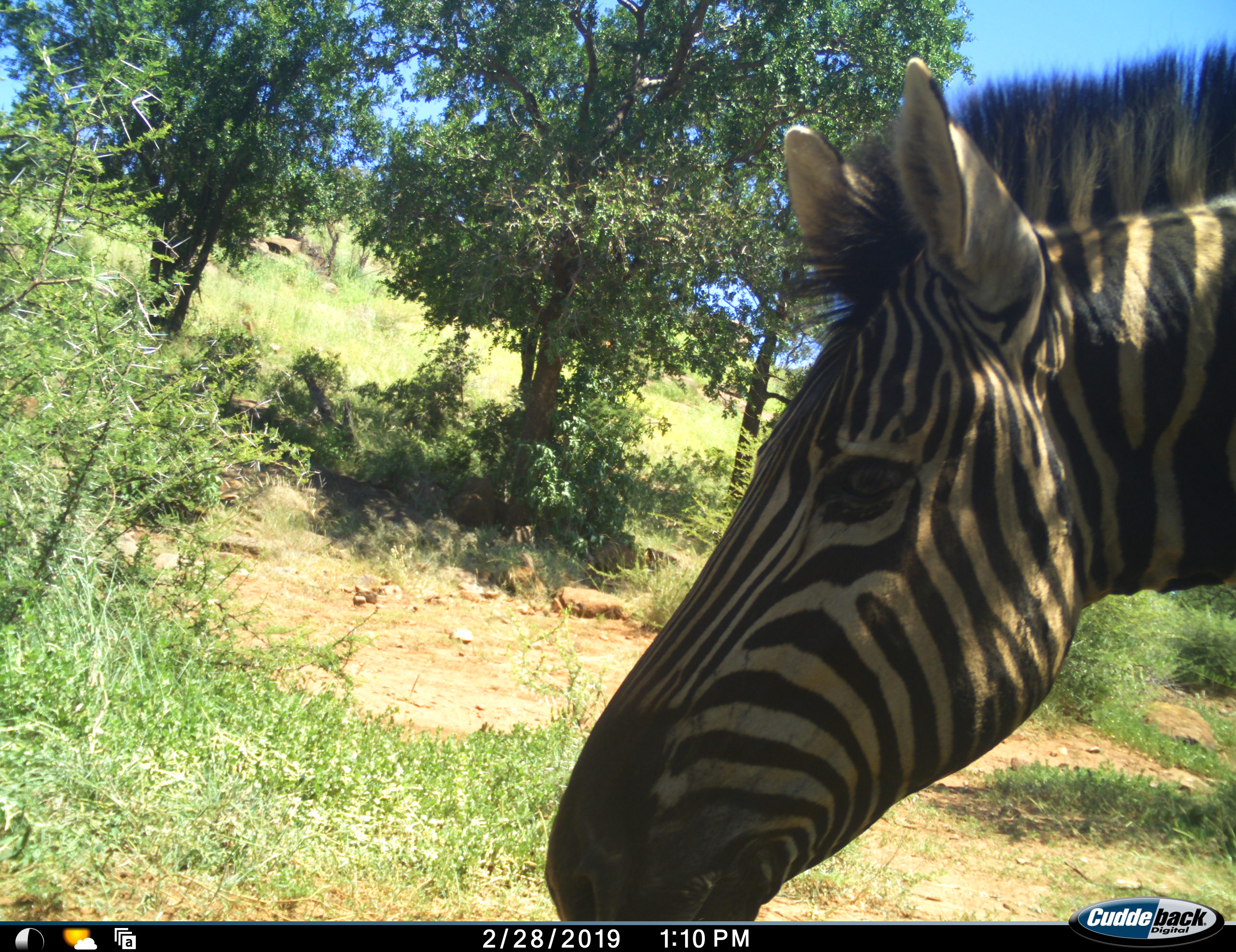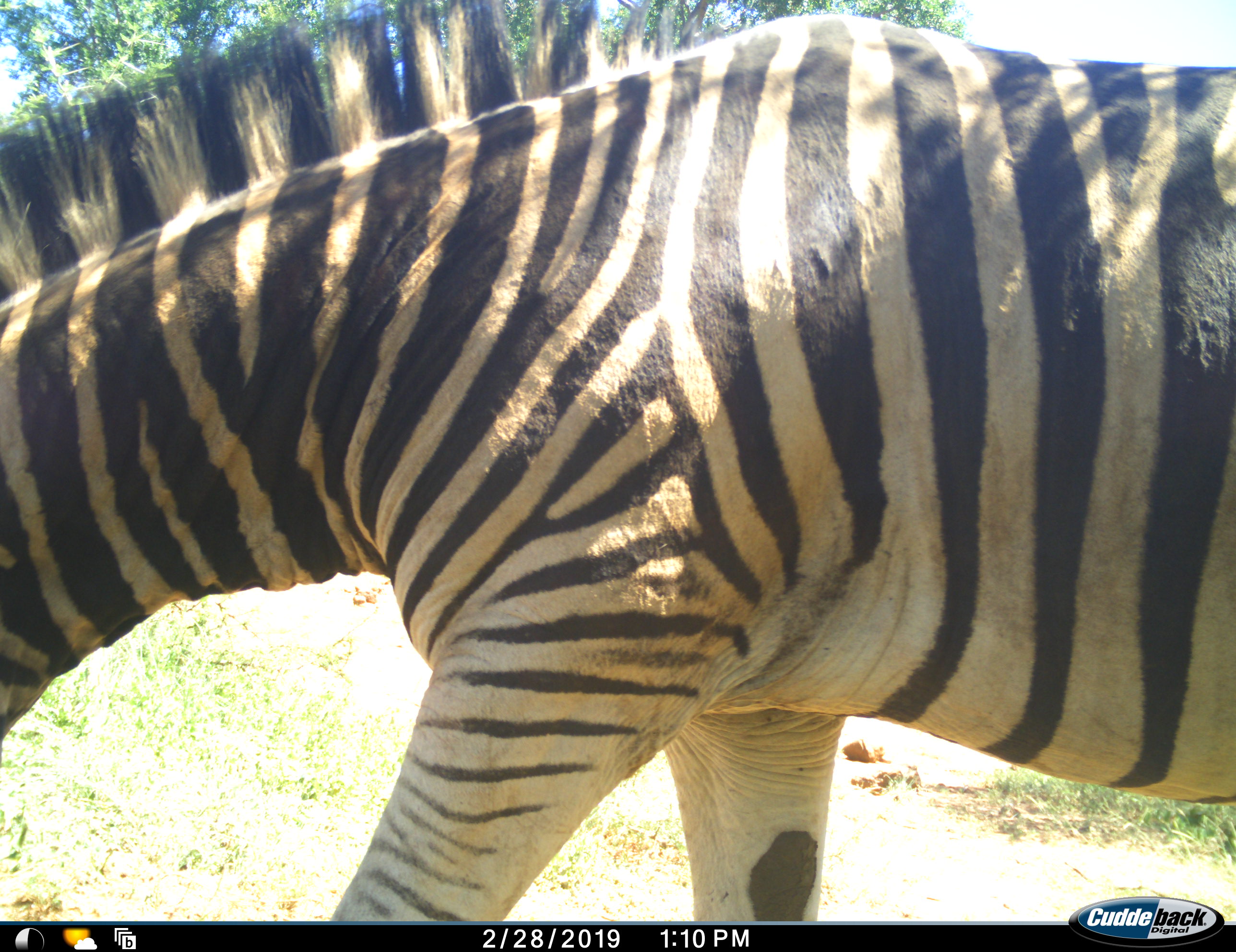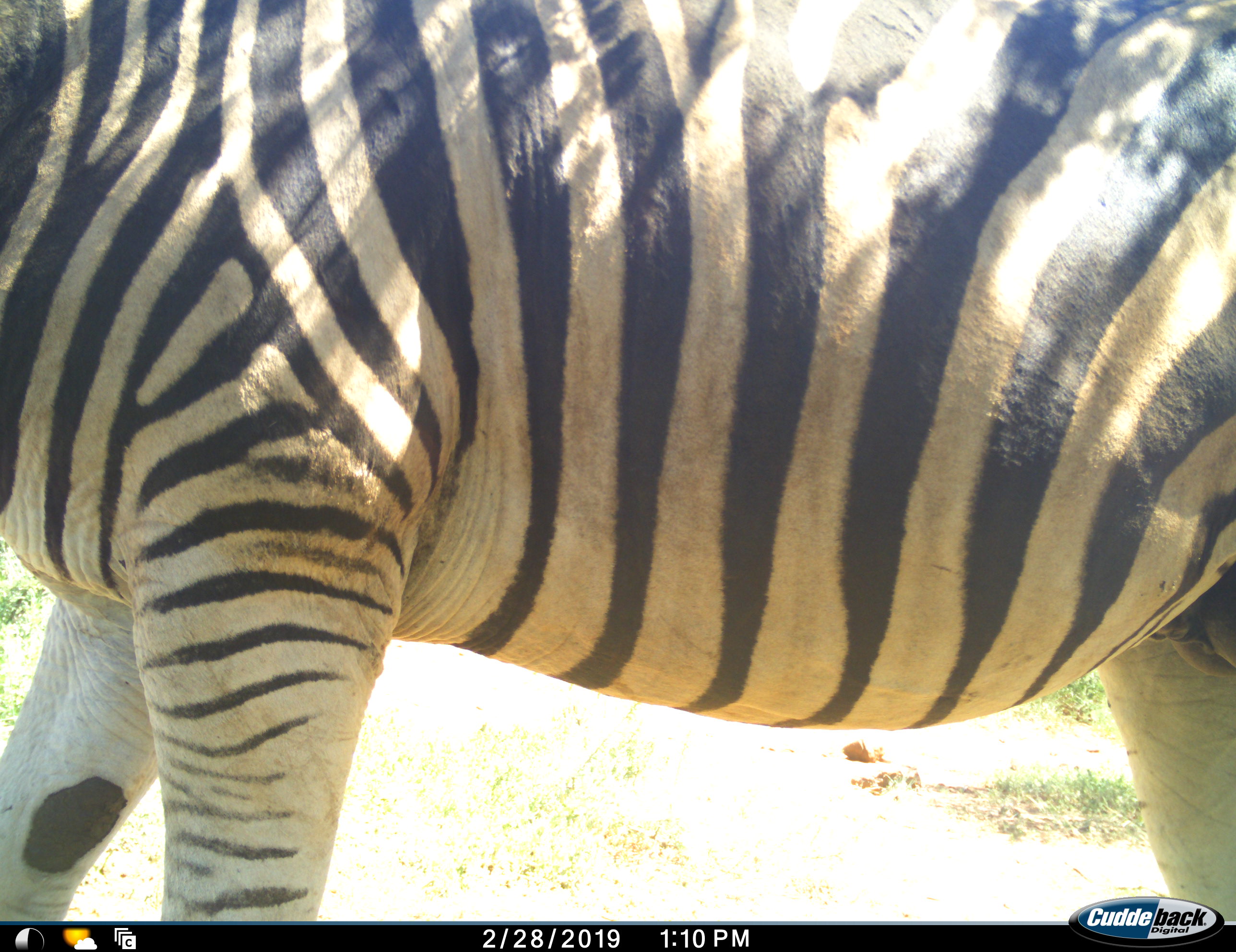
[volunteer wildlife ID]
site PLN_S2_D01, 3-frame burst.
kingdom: Animalia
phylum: Chordata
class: Mammalia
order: Perissodactyla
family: Equidae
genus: Equus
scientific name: Equus quagga burchellii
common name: burchell's zebra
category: zebraburchells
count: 1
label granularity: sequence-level